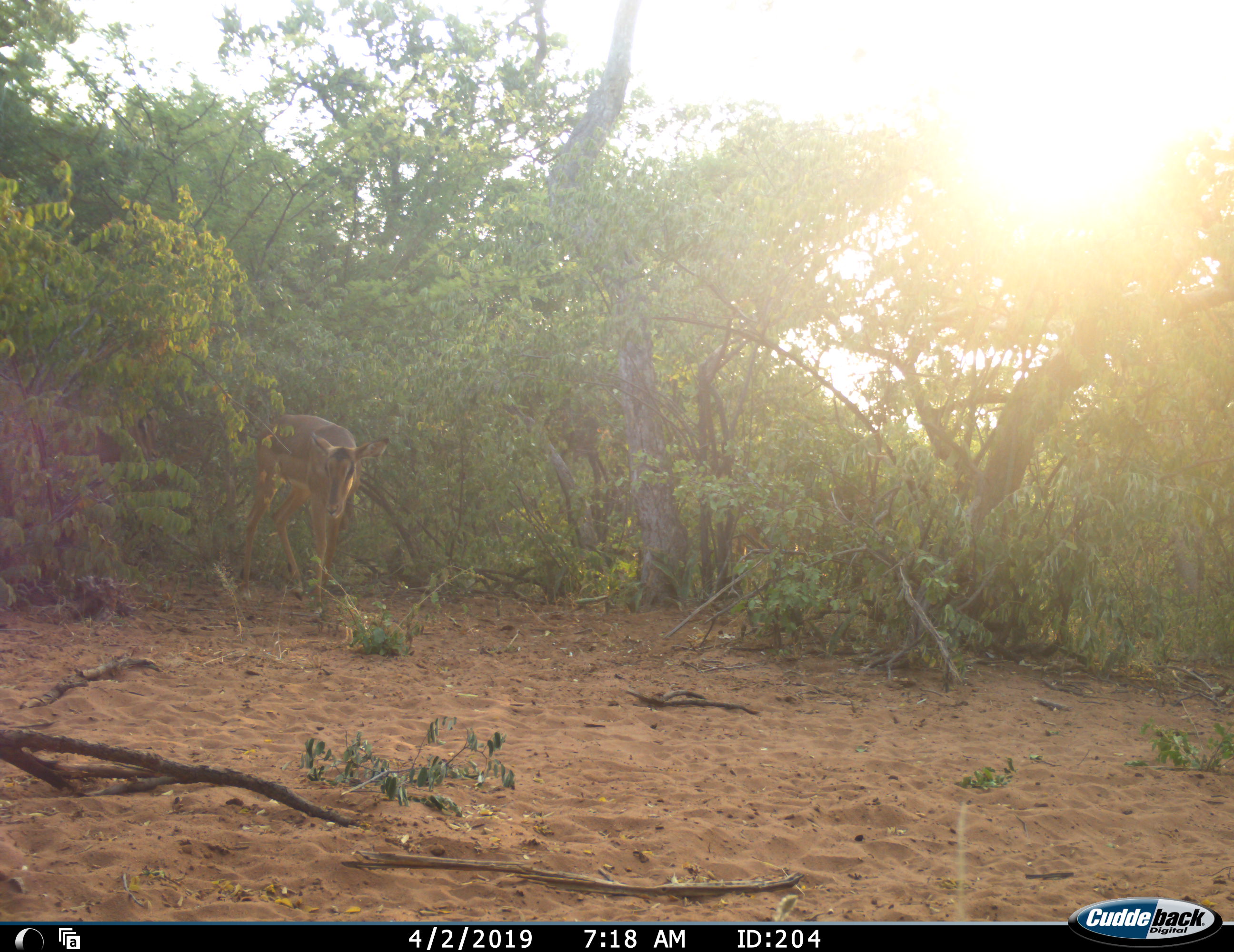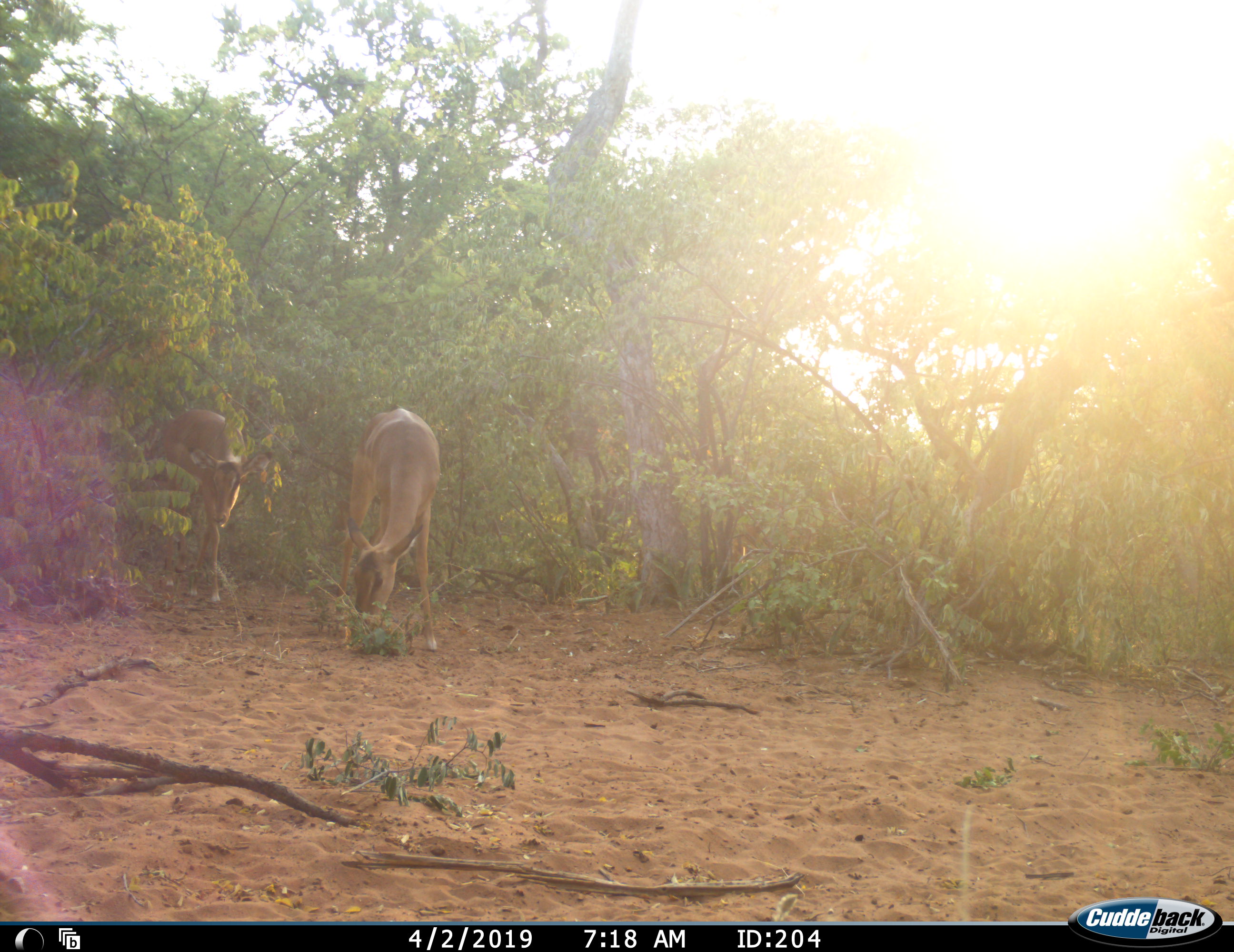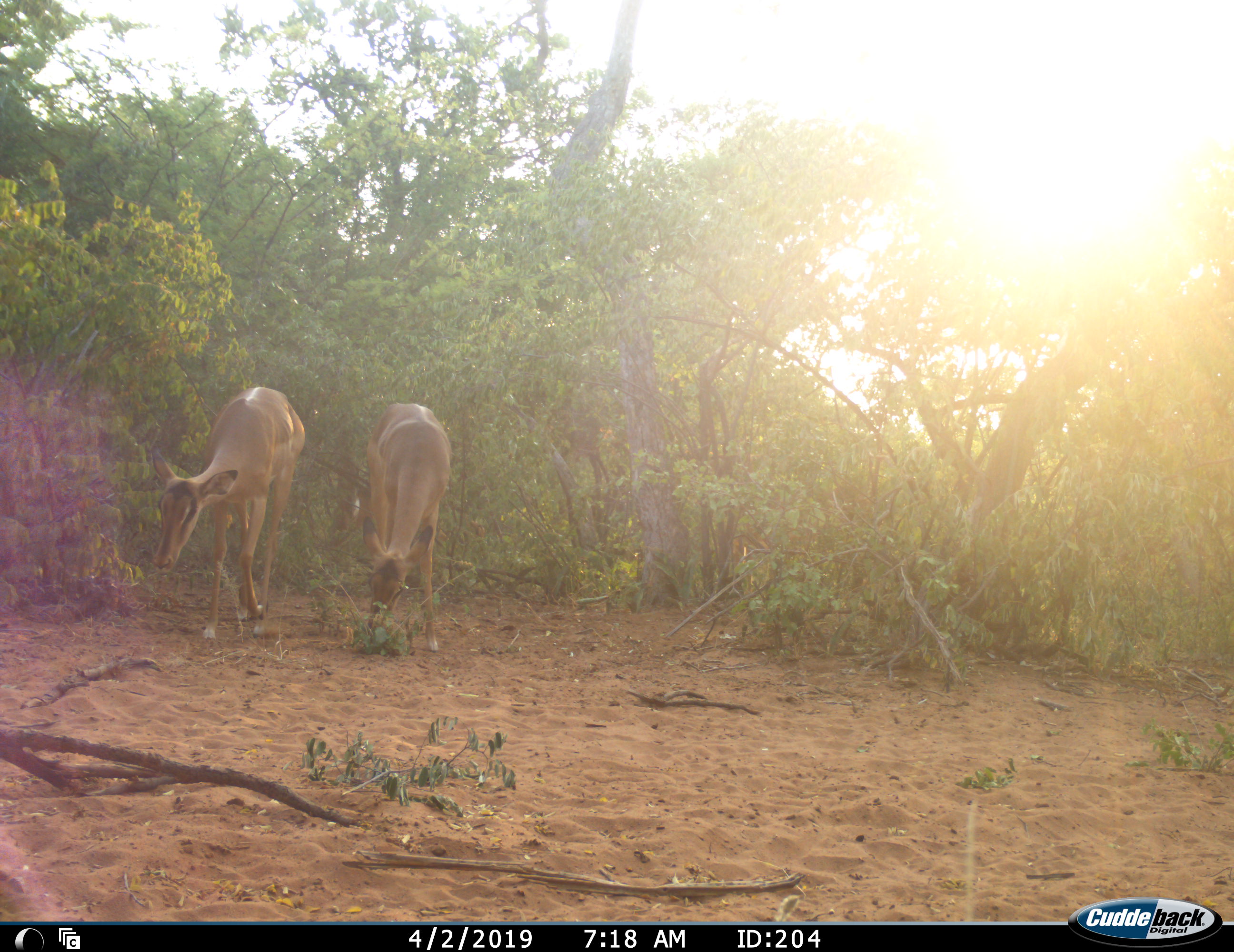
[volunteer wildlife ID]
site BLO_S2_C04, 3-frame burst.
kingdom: Animalia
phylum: Chordata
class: Mammalia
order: Artiodactyla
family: Bovidae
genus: Aepyceros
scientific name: Aepyceros melampus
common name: impala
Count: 2.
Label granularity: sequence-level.